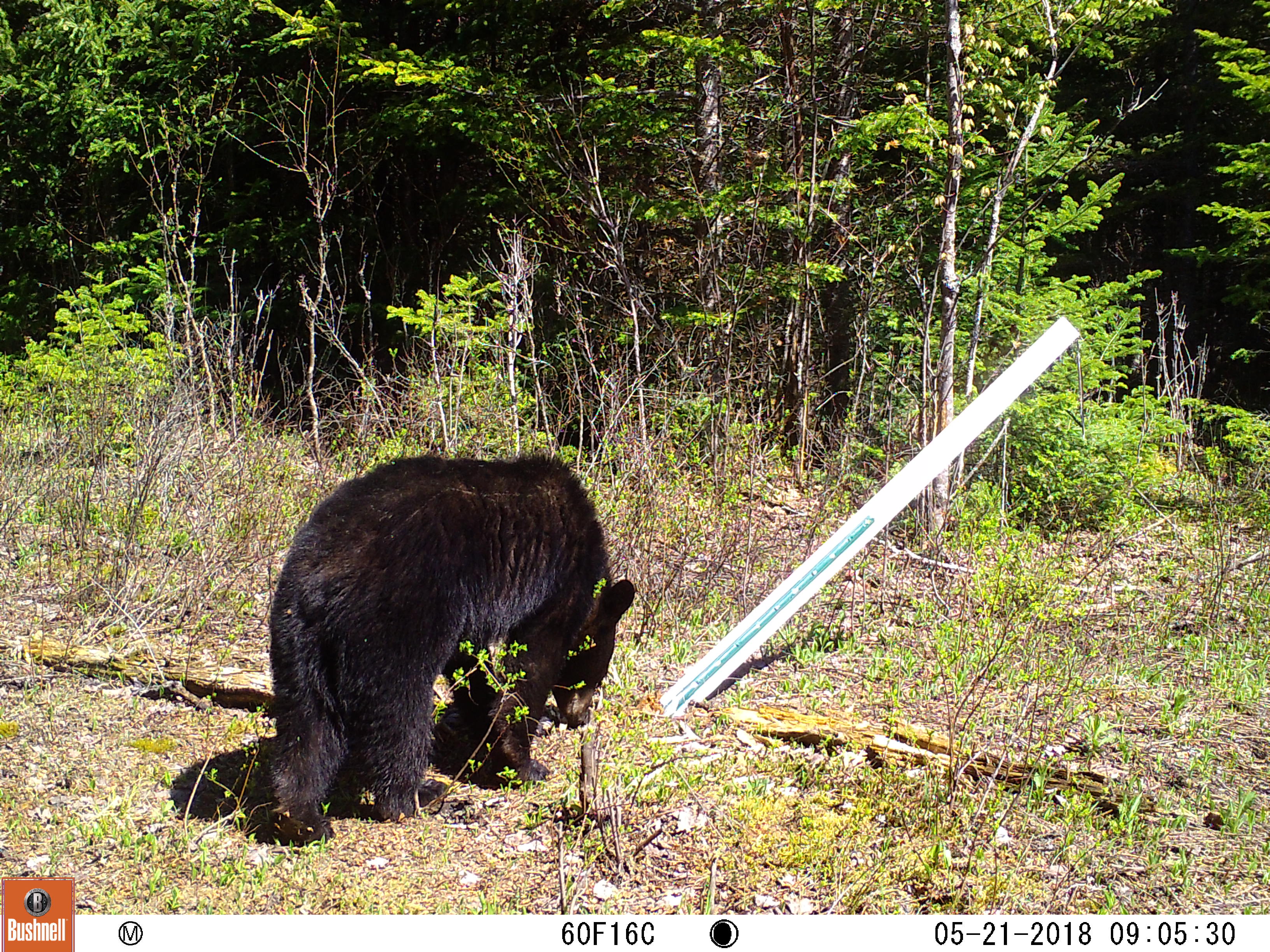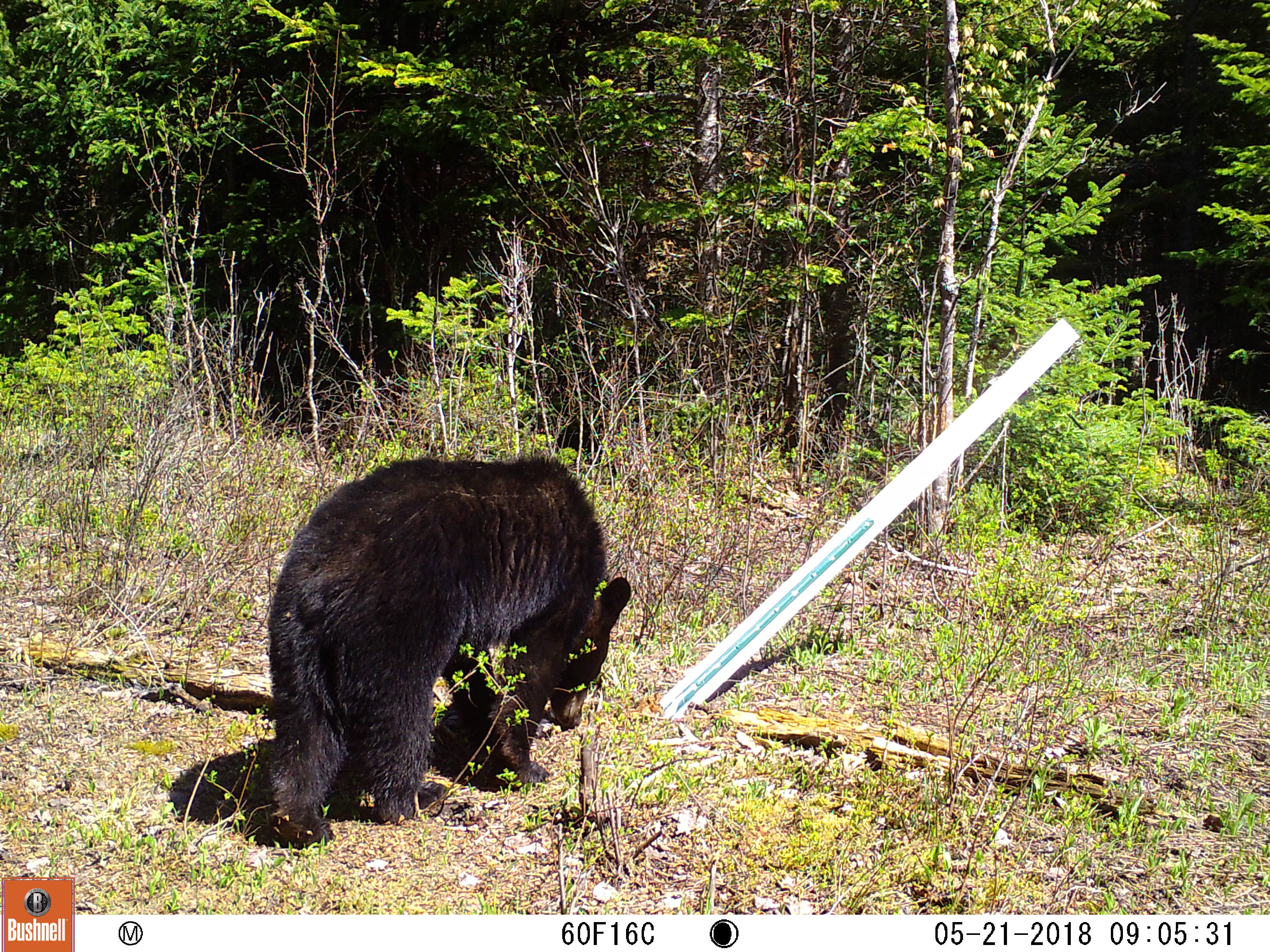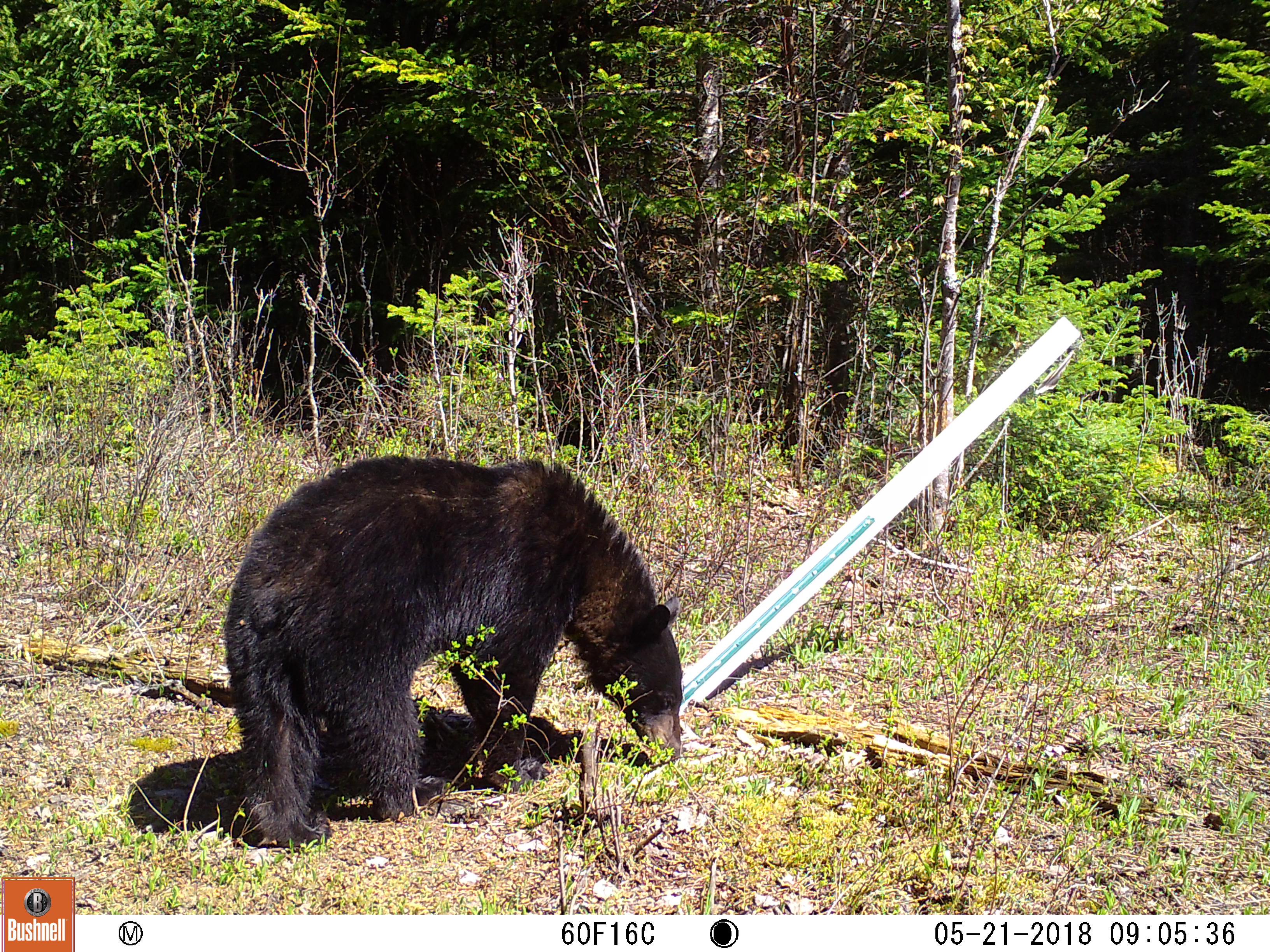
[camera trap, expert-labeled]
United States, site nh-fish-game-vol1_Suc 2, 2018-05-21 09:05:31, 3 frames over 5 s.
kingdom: Animalia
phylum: Chordata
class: Mammalia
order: Carnivora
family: Ursidae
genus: Ursus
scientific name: Ursus americanus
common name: black bear